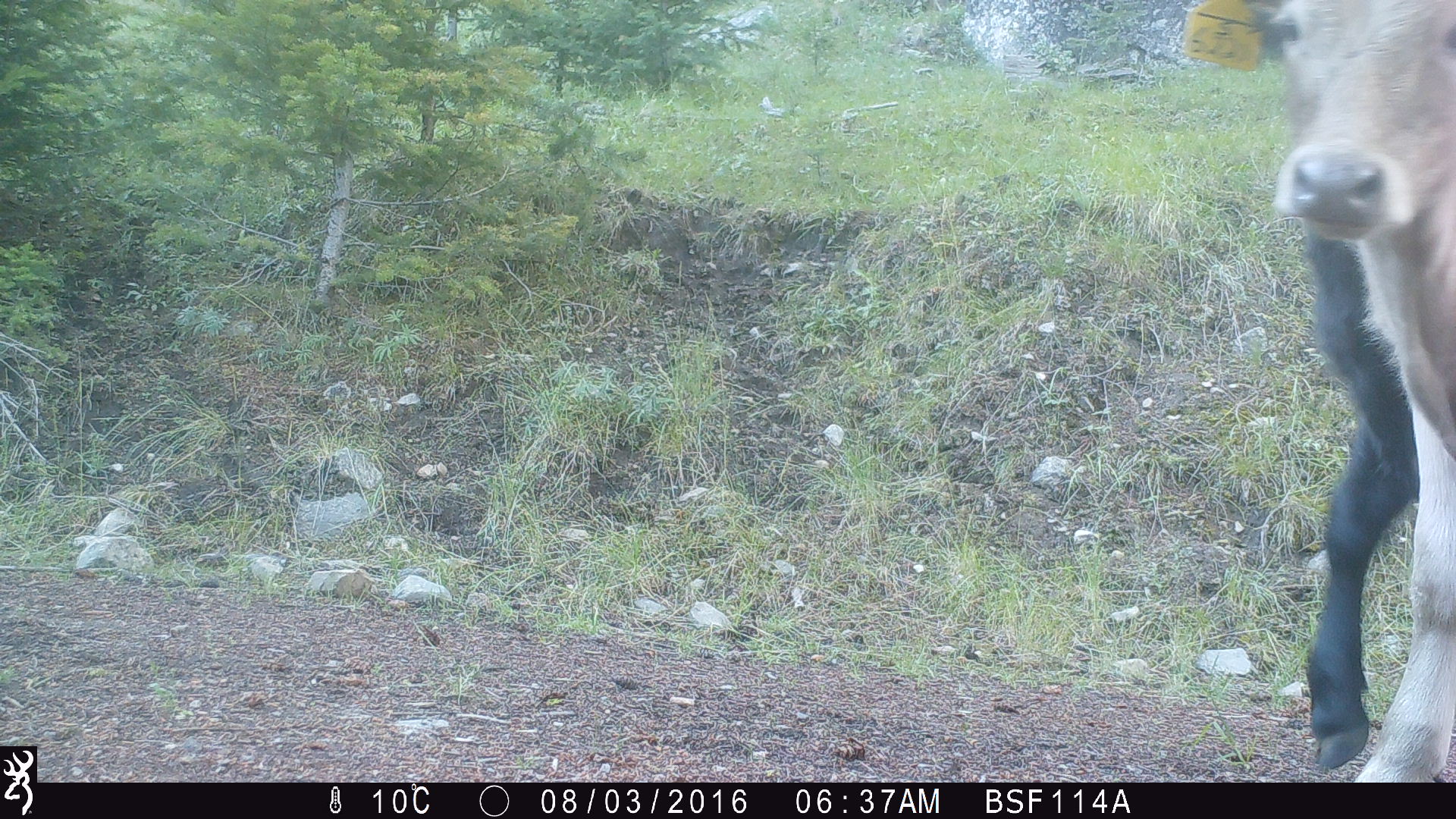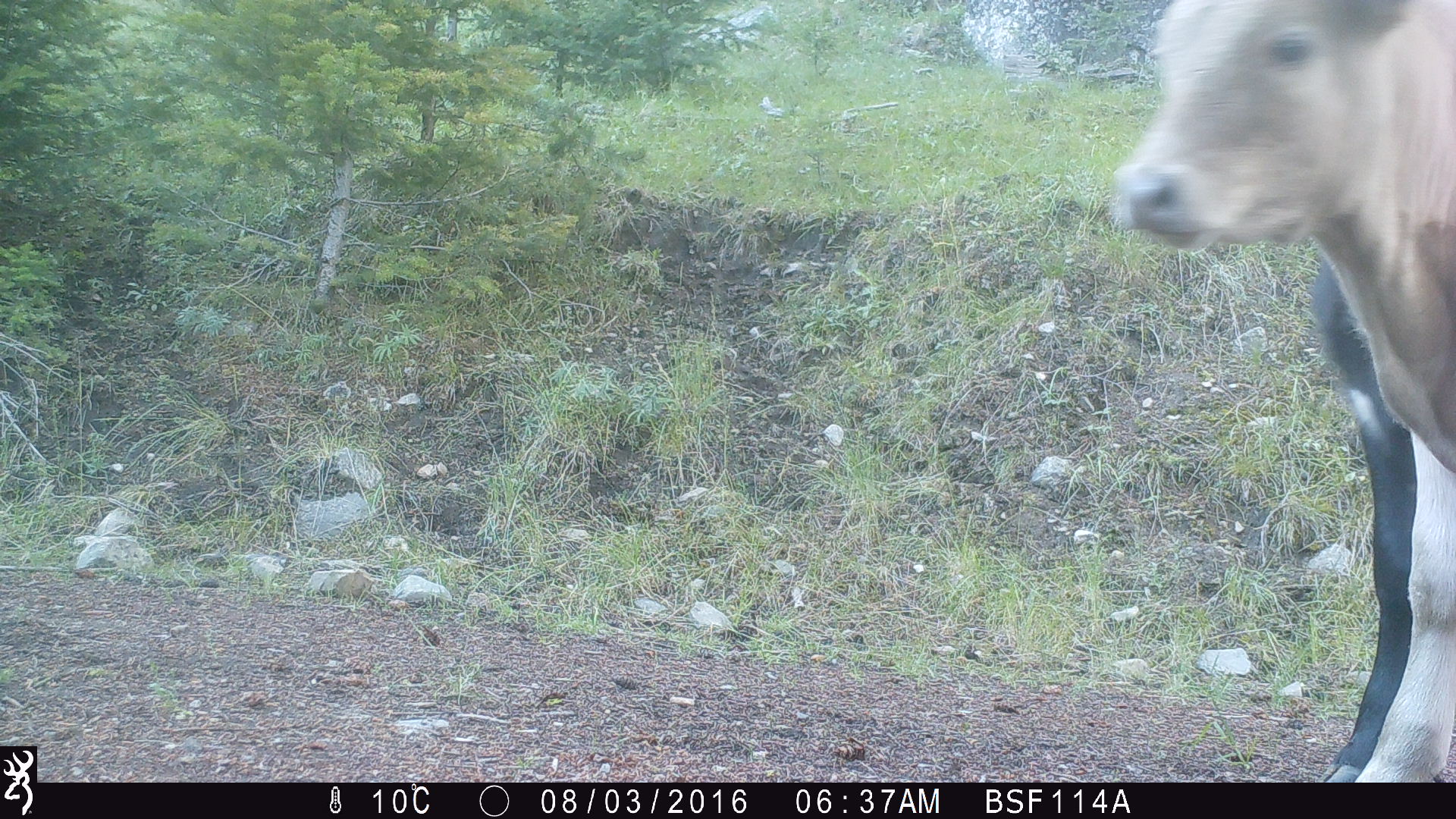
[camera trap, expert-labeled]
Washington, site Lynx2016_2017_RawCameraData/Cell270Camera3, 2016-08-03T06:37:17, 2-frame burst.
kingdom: Animalia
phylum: Chordata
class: Mammalia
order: Artiodactyla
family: Bovidae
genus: Bos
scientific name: Bos taurus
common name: domestic cattle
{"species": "domestic cattle (Bos taurus)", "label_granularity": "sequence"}